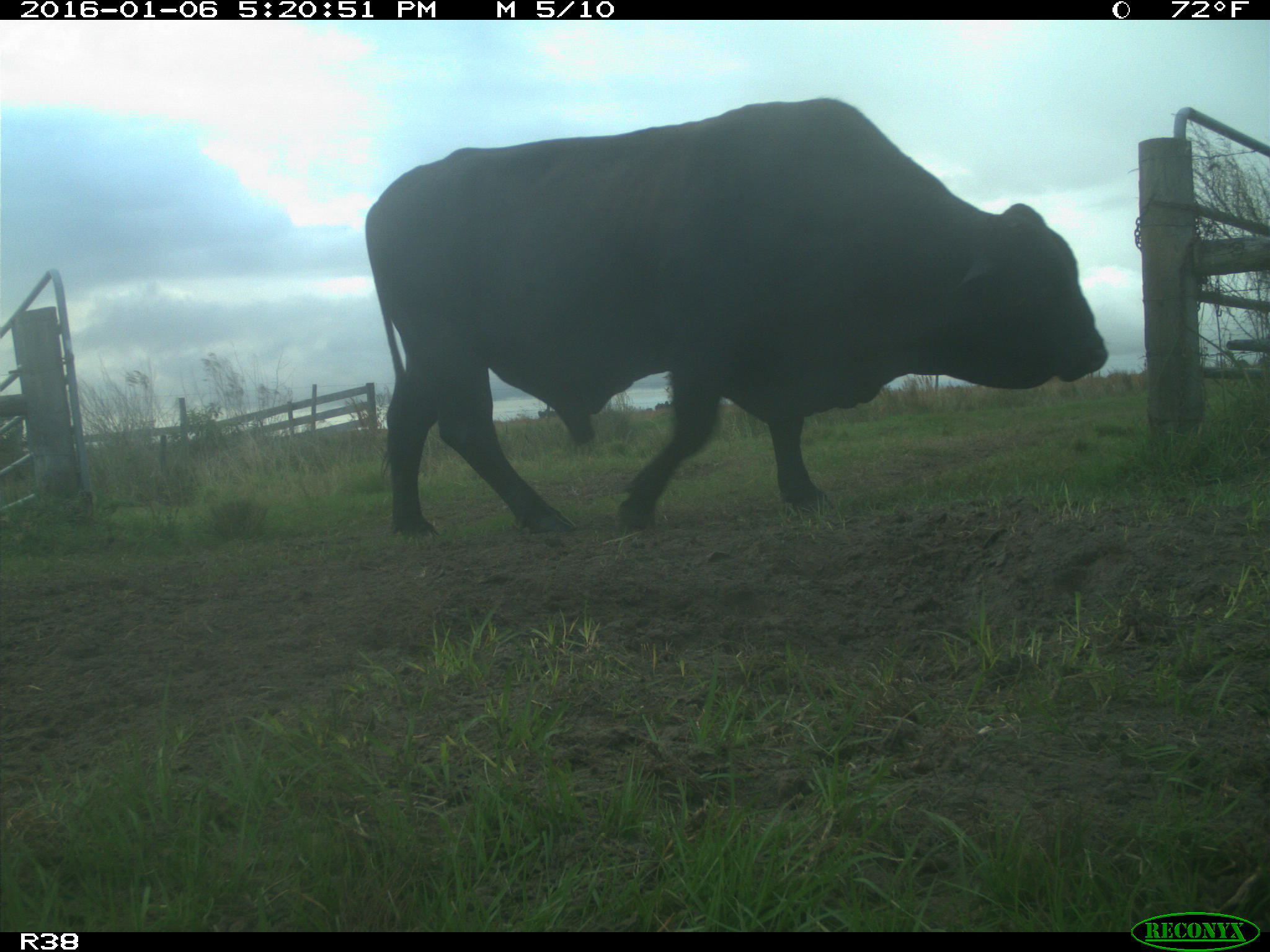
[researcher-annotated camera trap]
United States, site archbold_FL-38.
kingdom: Animalia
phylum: Chordata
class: Mammalia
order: Artiodactyla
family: Bovidae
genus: Bos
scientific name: Bos taurus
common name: domestic cow